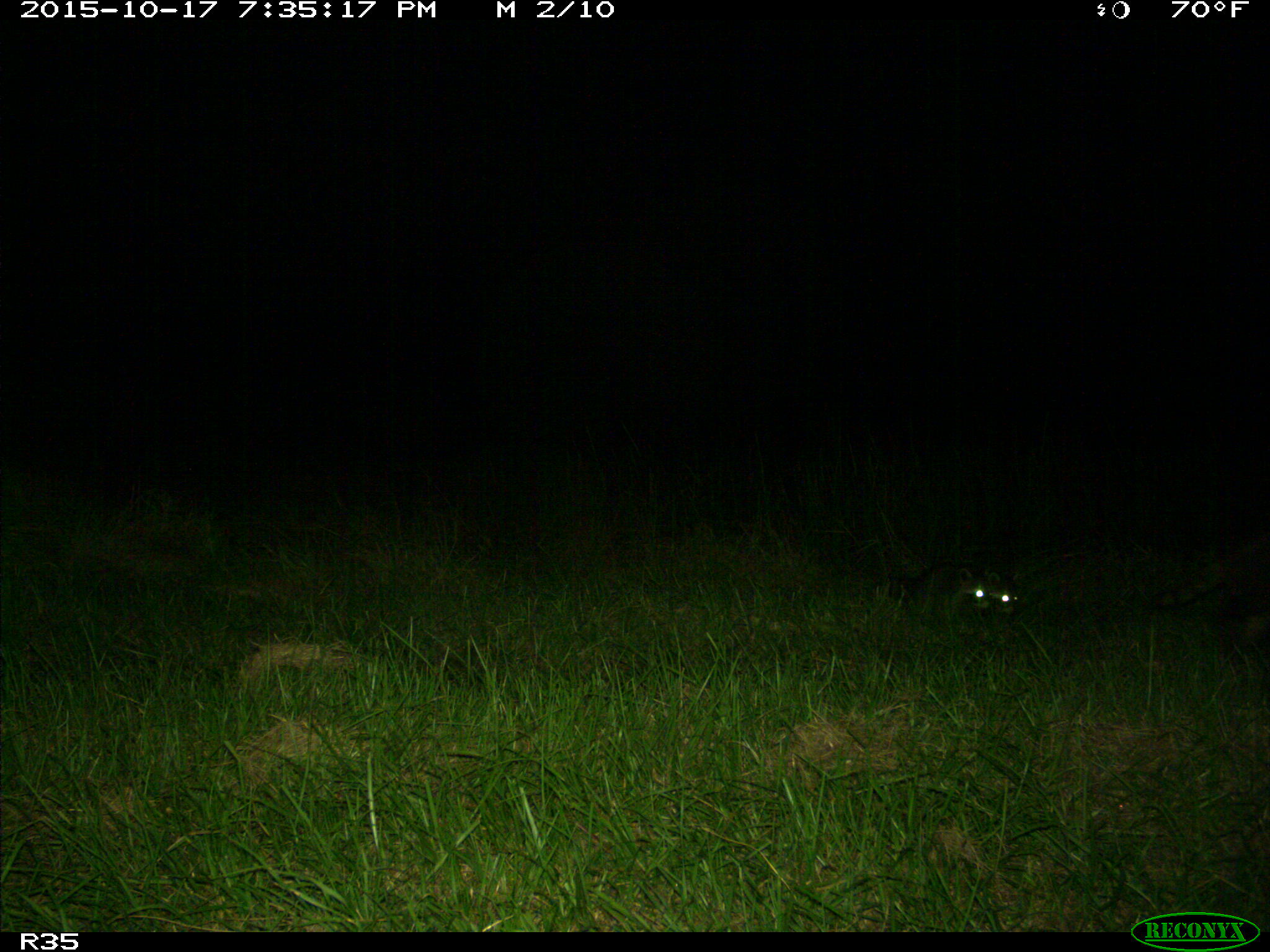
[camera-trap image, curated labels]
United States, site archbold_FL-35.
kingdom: Animalia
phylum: Chordata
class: Mammalia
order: Carnivora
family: Procyonidae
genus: Procyon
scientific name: Procyon lotor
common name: common raccoon